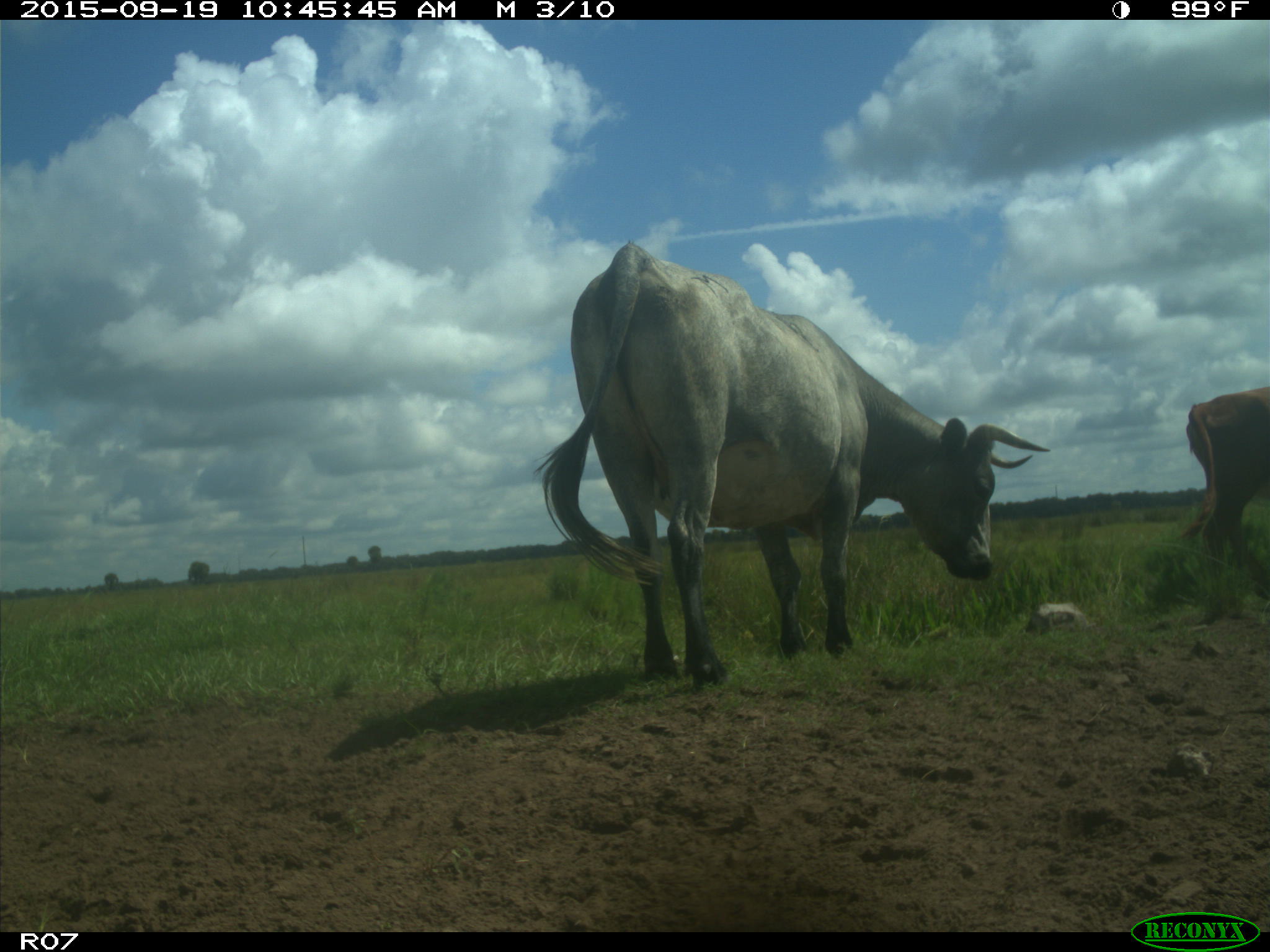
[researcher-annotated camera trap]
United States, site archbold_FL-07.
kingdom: Animalia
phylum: Chordata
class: Mammalia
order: Artiodactyla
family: Bovidae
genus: Bos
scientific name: Bos taurus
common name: domestic cow